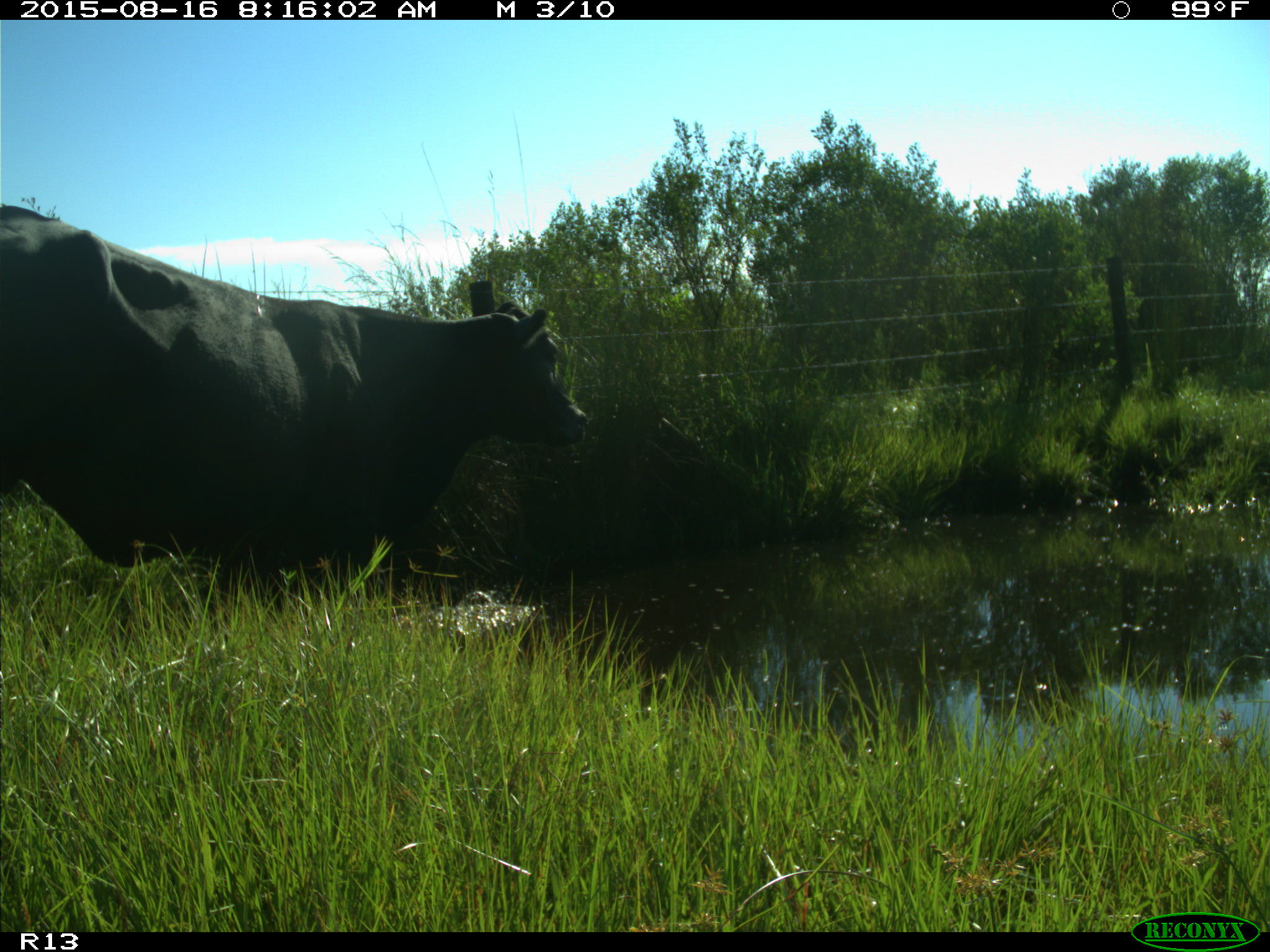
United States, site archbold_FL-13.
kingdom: Animalia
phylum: Chordata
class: Mammalia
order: Artiodactyla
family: Bovidae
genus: Bos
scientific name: Bos taurus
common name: domestic cow